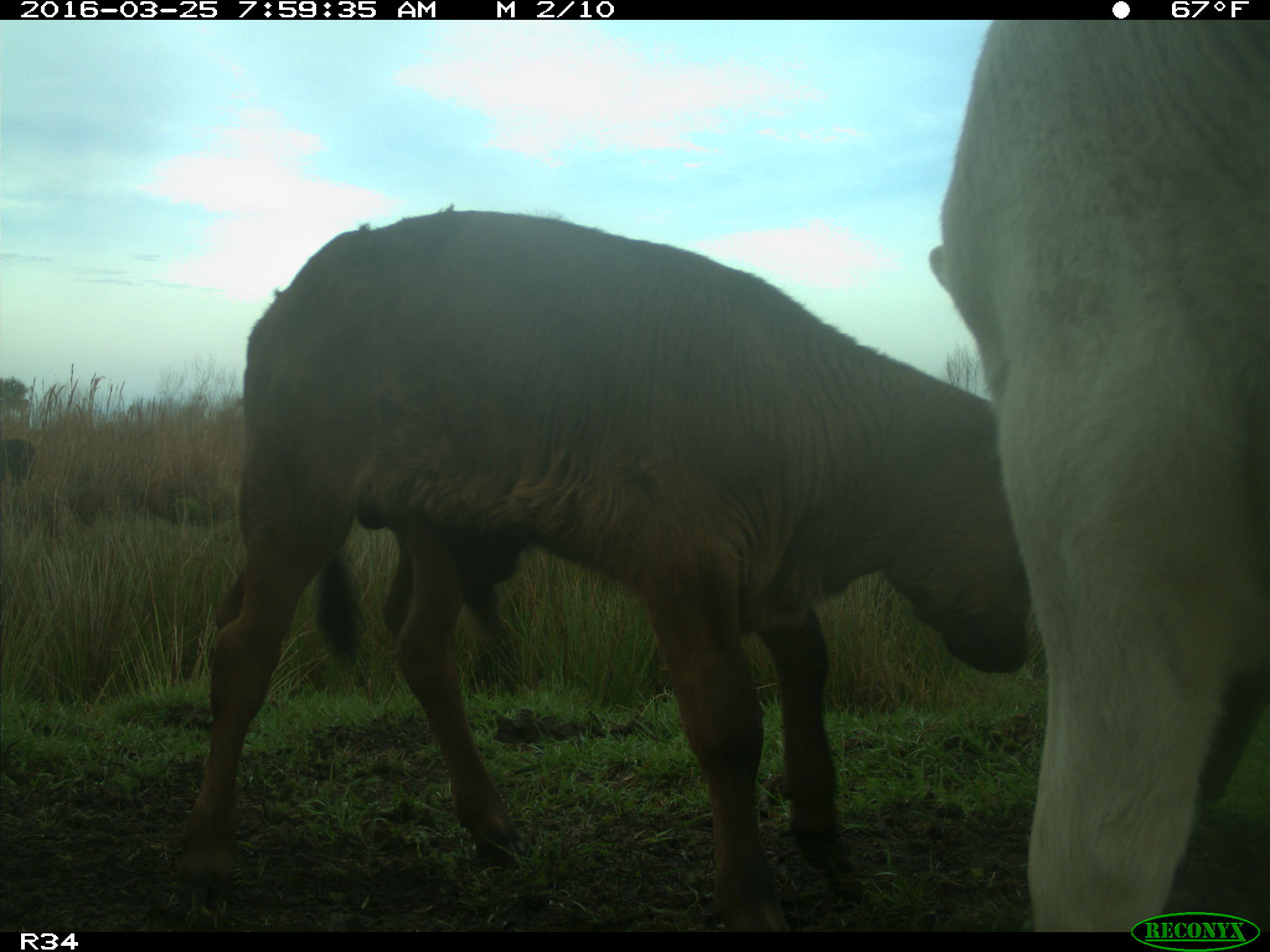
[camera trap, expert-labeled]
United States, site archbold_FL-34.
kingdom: Animalia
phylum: Chordata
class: Mammalia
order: Artiodactyla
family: Bovidae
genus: Bos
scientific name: Bos taurus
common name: domestic cow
Bos taurus (domestic cow).